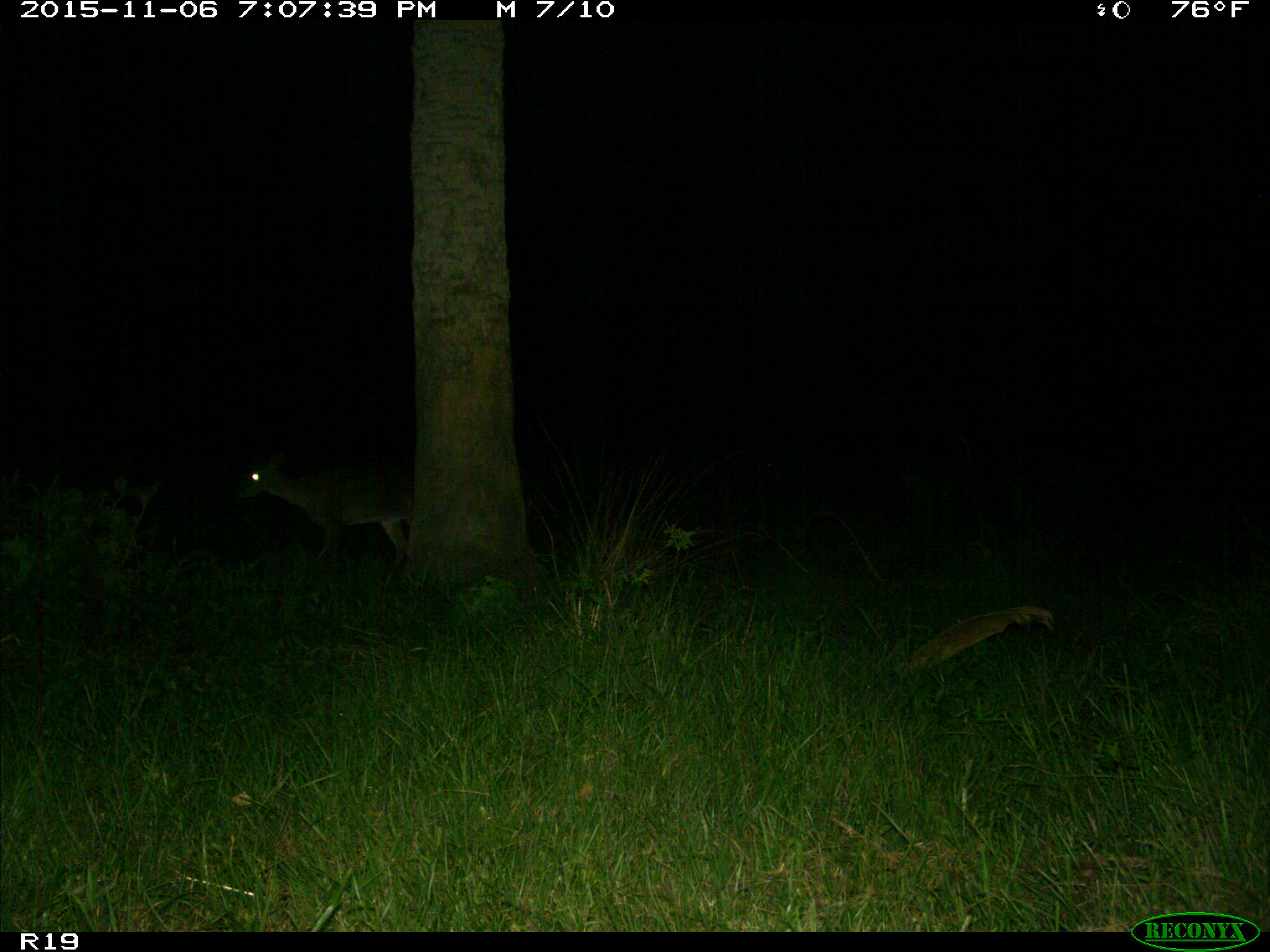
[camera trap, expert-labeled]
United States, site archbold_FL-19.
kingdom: Animalia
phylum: Chordata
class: Mammalia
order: Artiodactyla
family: Cervidae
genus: Odocoileus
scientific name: Odocoileus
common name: deer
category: unidentified deer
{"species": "unidentified deer (deer) (Odocoileus)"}